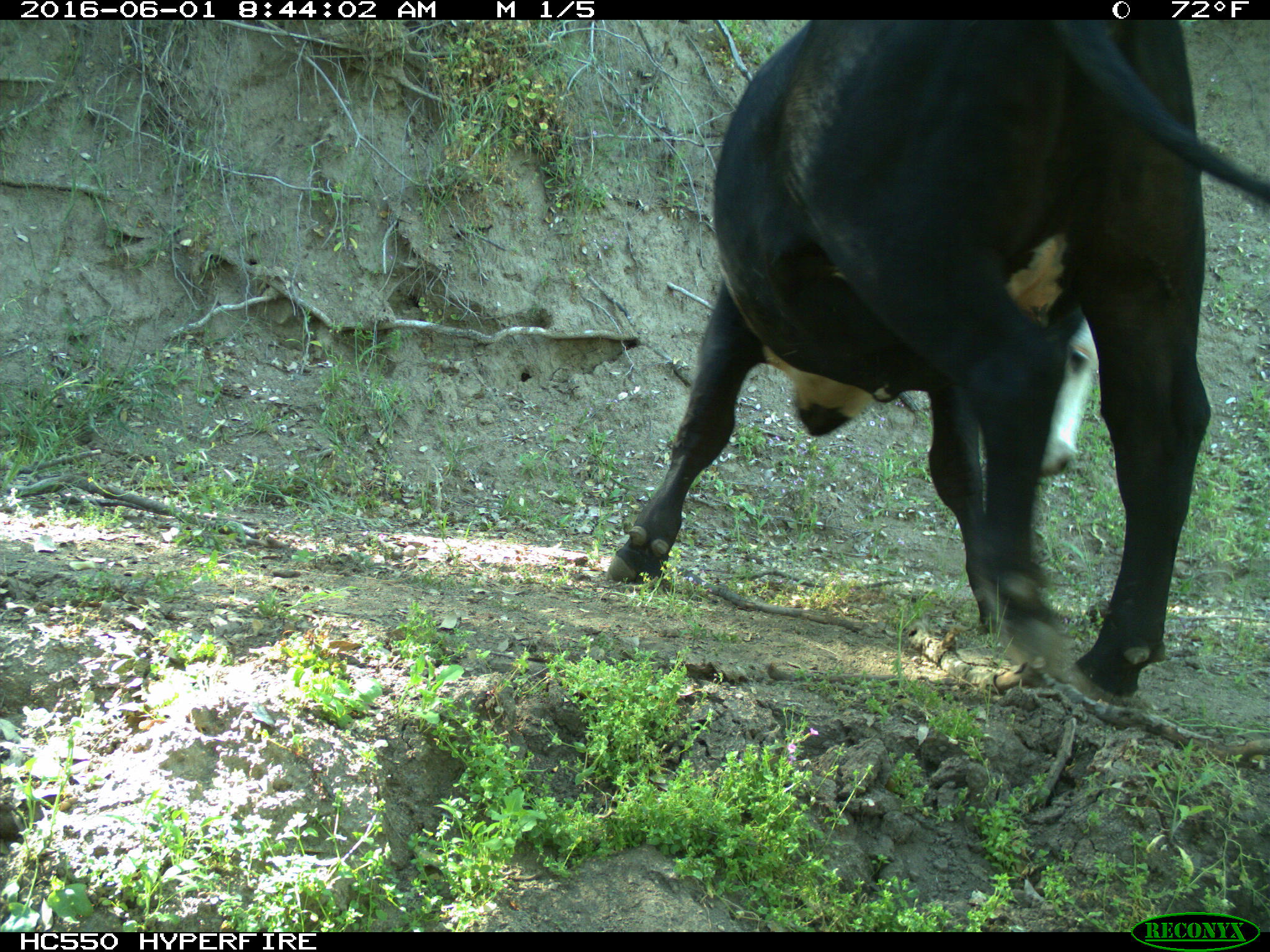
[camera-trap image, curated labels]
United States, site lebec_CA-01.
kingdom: Animalia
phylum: Chordata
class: Mammalia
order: Artiodactyla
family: Bovidae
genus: Bos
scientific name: Bos taurus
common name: domestic cow